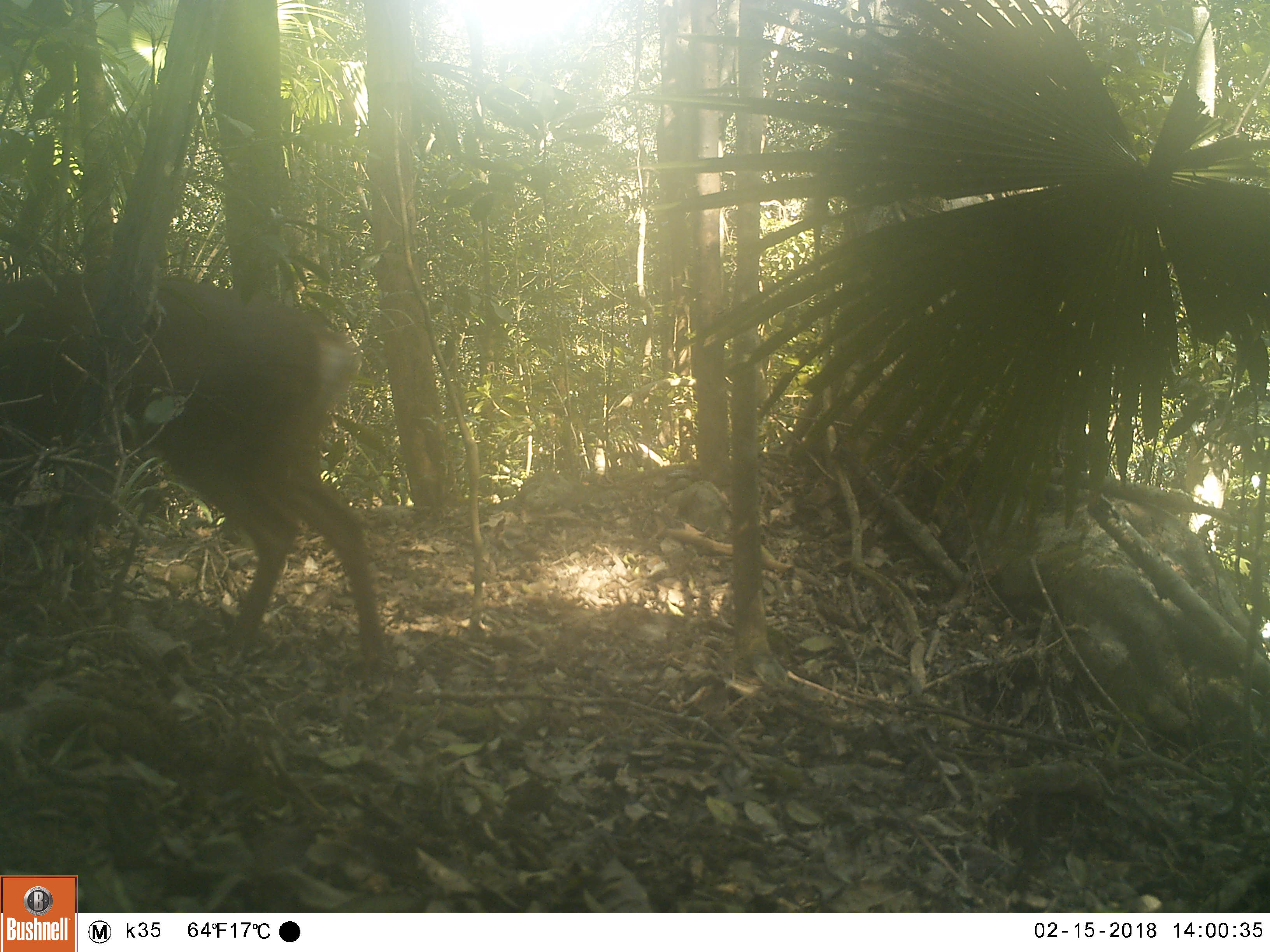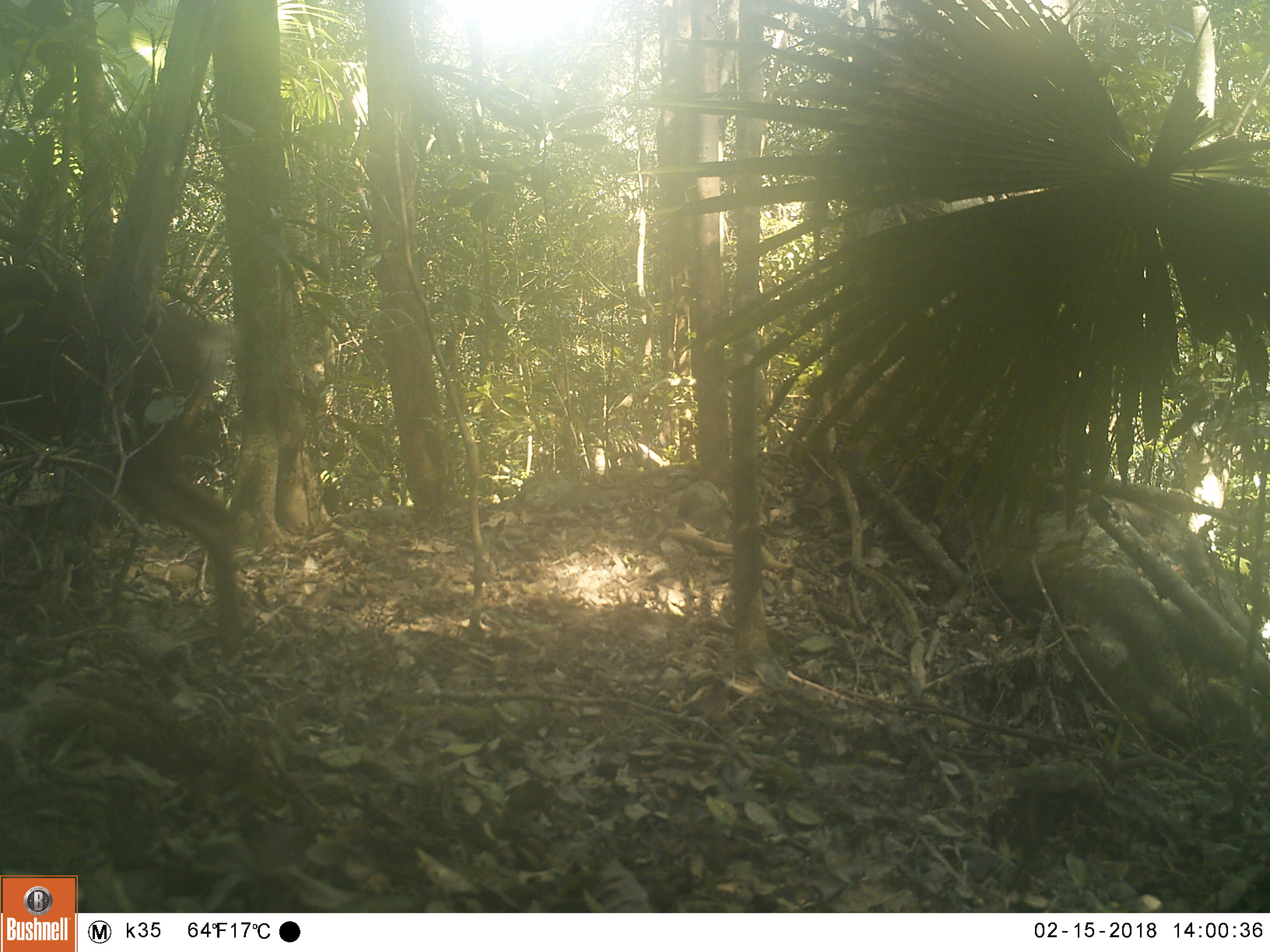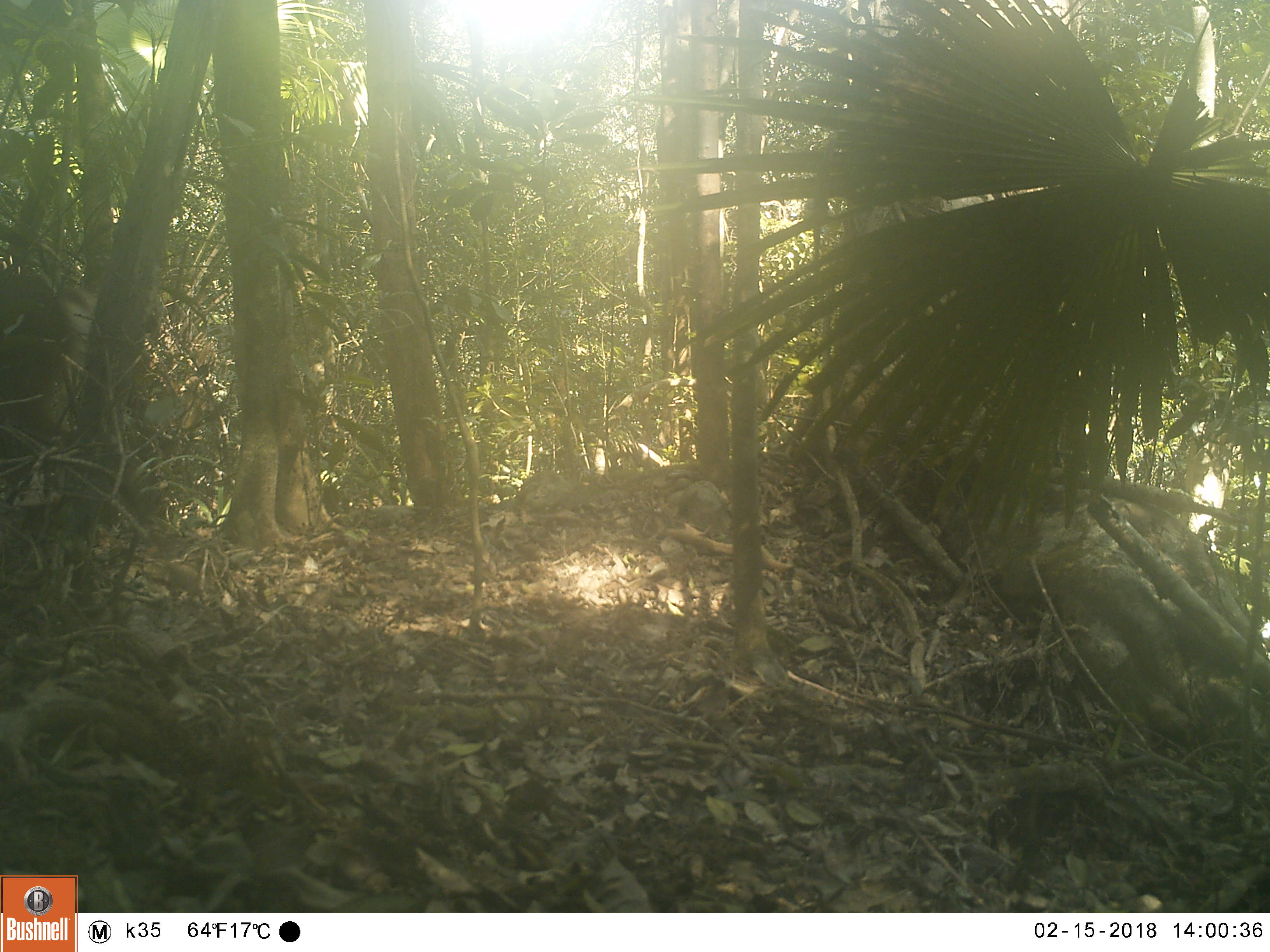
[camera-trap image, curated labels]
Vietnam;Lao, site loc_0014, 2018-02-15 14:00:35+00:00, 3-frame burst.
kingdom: Animalia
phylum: Chordata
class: Mammalia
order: Artiodactyla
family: Cervidae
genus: Muntiacus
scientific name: Muntiacus vuquangensis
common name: large-antlered muntjac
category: large antlered muntjac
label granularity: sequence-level